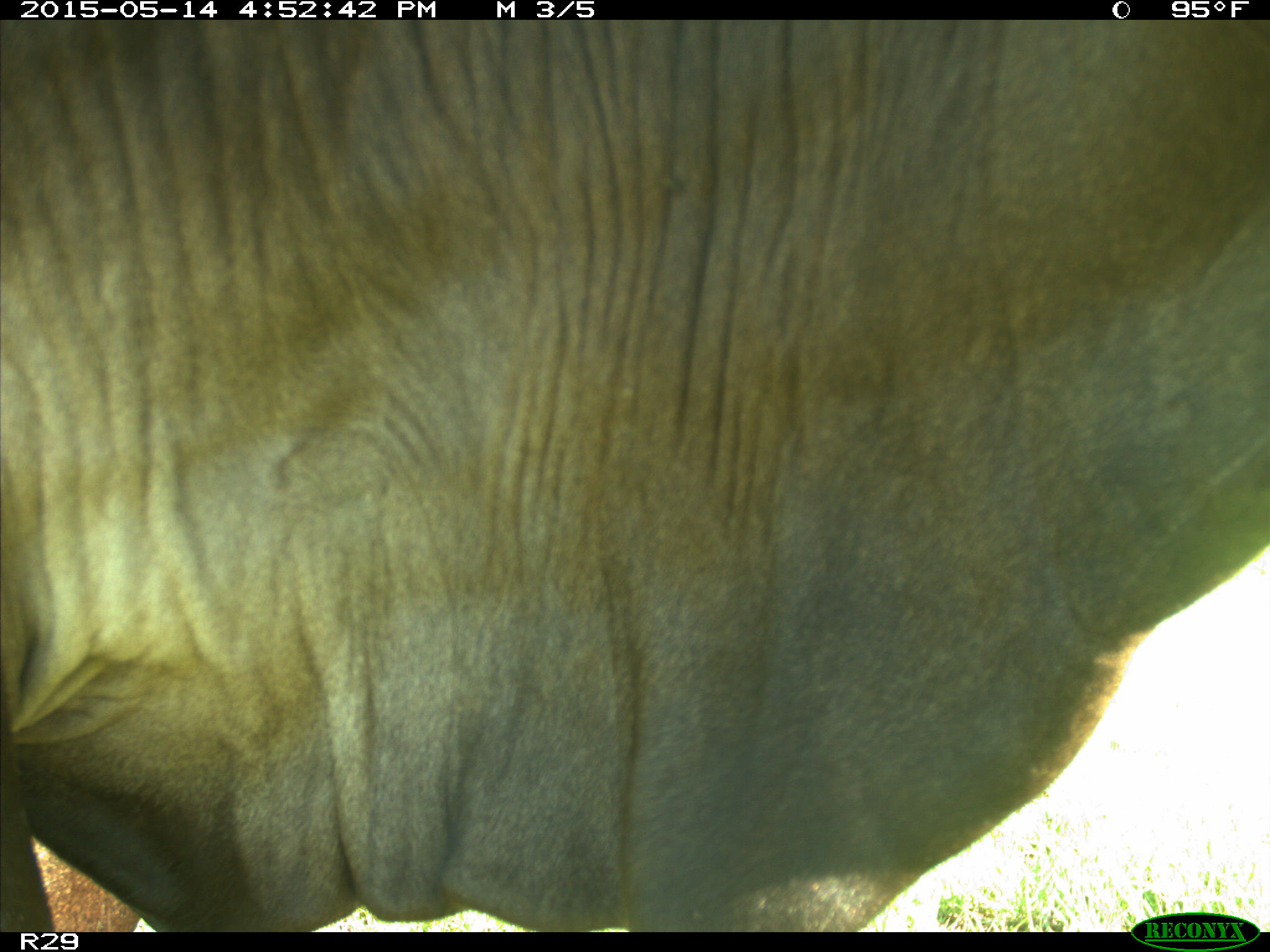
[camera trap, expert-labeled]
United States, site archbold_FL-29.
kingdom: Animalia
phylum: Chordata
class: Mammalia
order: Artiodactyla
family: Bovidae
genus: Bos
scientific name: Bos taurus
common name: domestic cow